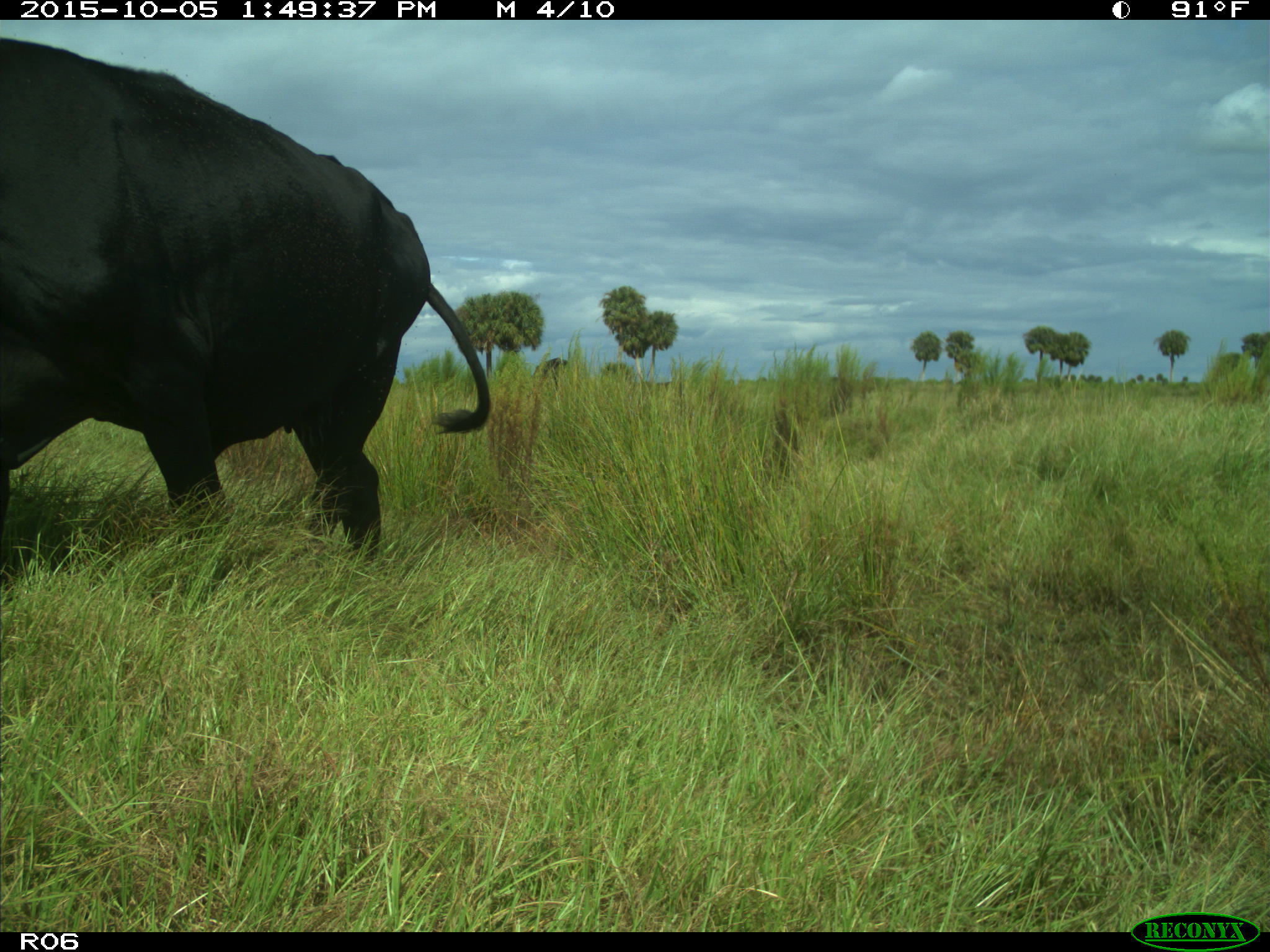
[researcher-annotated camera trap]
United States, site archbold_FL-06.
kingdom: Animalia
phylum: Chordata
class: Mammalia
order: Artiodactyla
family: Bovidae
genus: Bos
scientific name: Bos taurus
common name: domestic cow